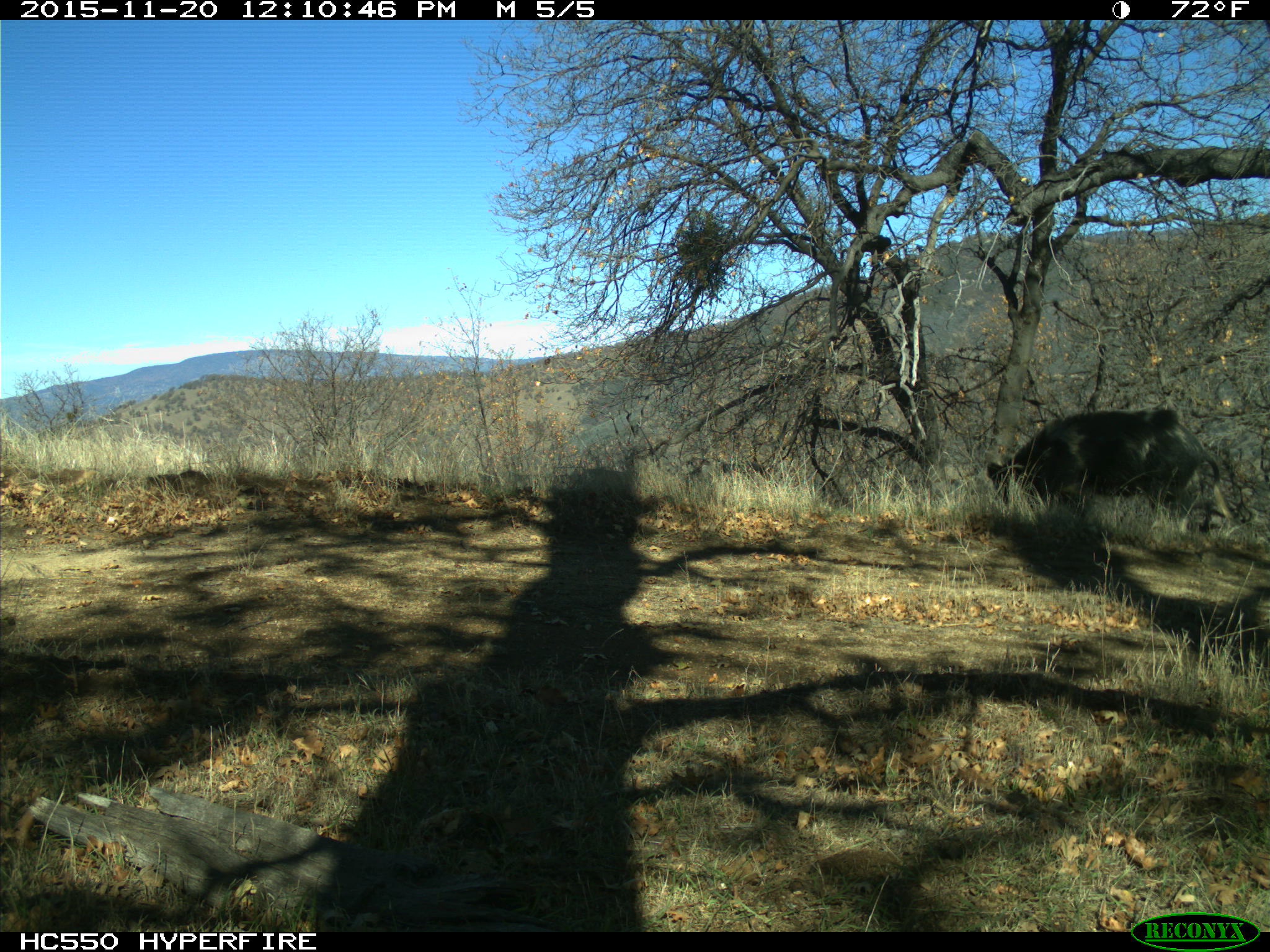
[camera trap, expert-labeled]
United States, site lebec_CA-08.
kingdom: Animalia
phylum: Chordata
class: Mammalia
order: Artiodactyla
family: Suidae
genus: Sus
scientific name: Sus scrofa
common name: wild boar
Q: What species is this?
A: Sus scrofa (wild boar).